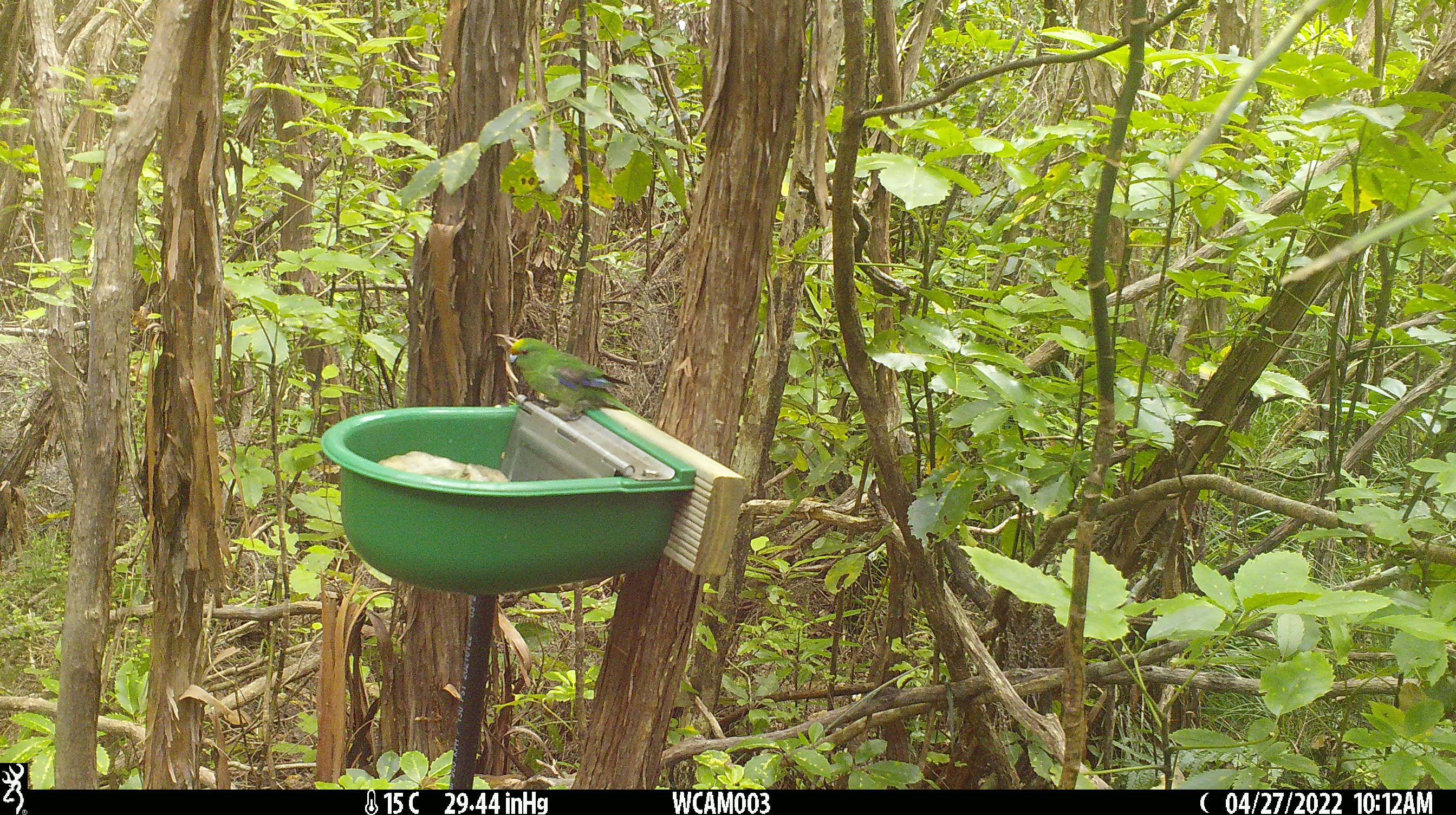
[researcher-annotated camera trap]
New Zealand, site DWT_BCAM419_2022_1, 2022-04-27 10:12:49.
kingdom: Animalia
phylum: Chordata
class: Aves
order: Psittaciformes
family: Psittaculidae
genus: Cyanoramphus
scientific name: Cyanoramphus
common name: parakeet